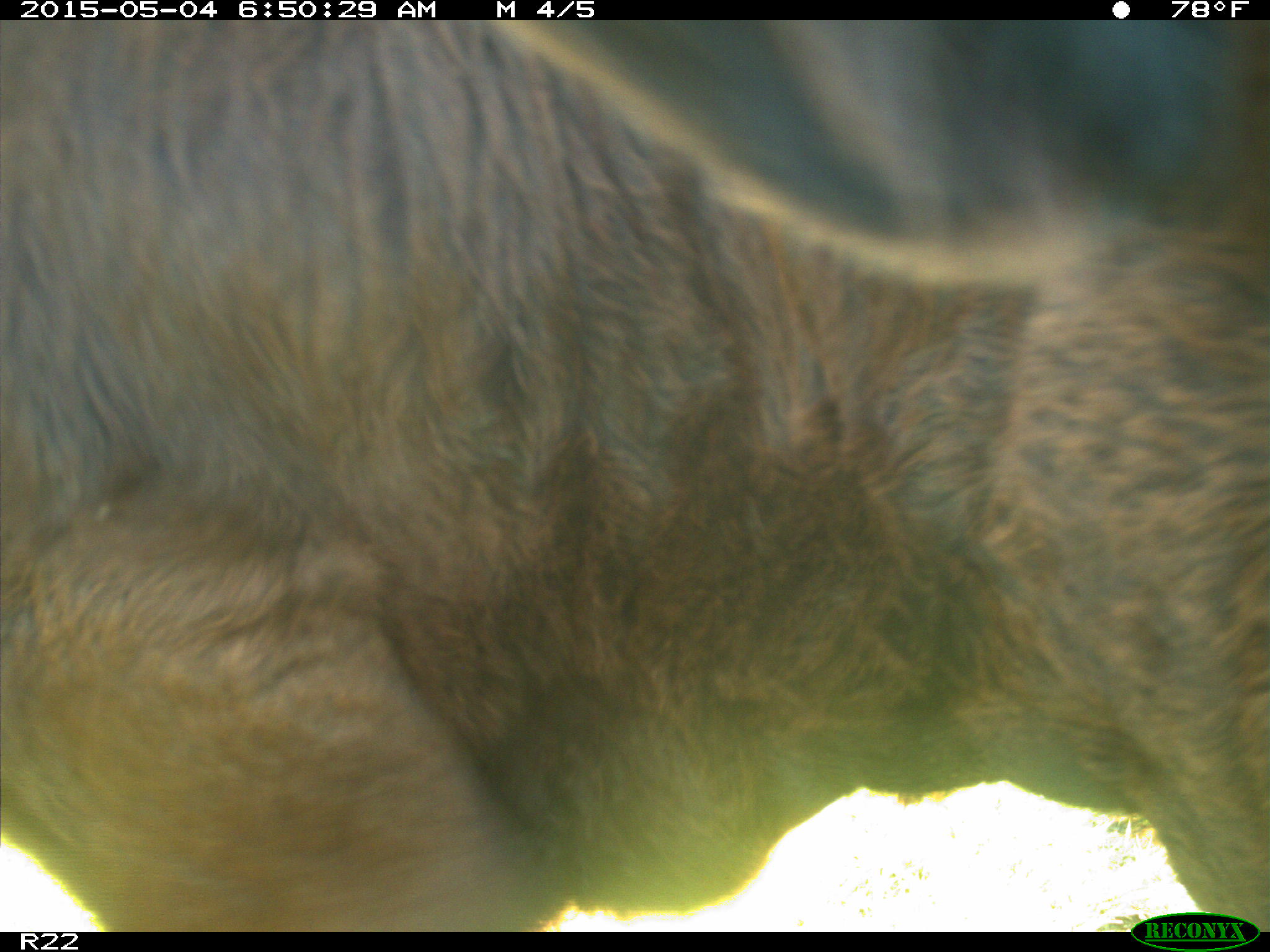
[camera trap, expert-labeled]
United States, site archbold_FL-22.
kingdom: Animalia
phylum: Chordata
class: Mammalia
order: Artiodactyla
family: Bovidae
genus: Bos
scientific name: Bos taurus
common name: domestic cow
Bos taurus (domestic cow).